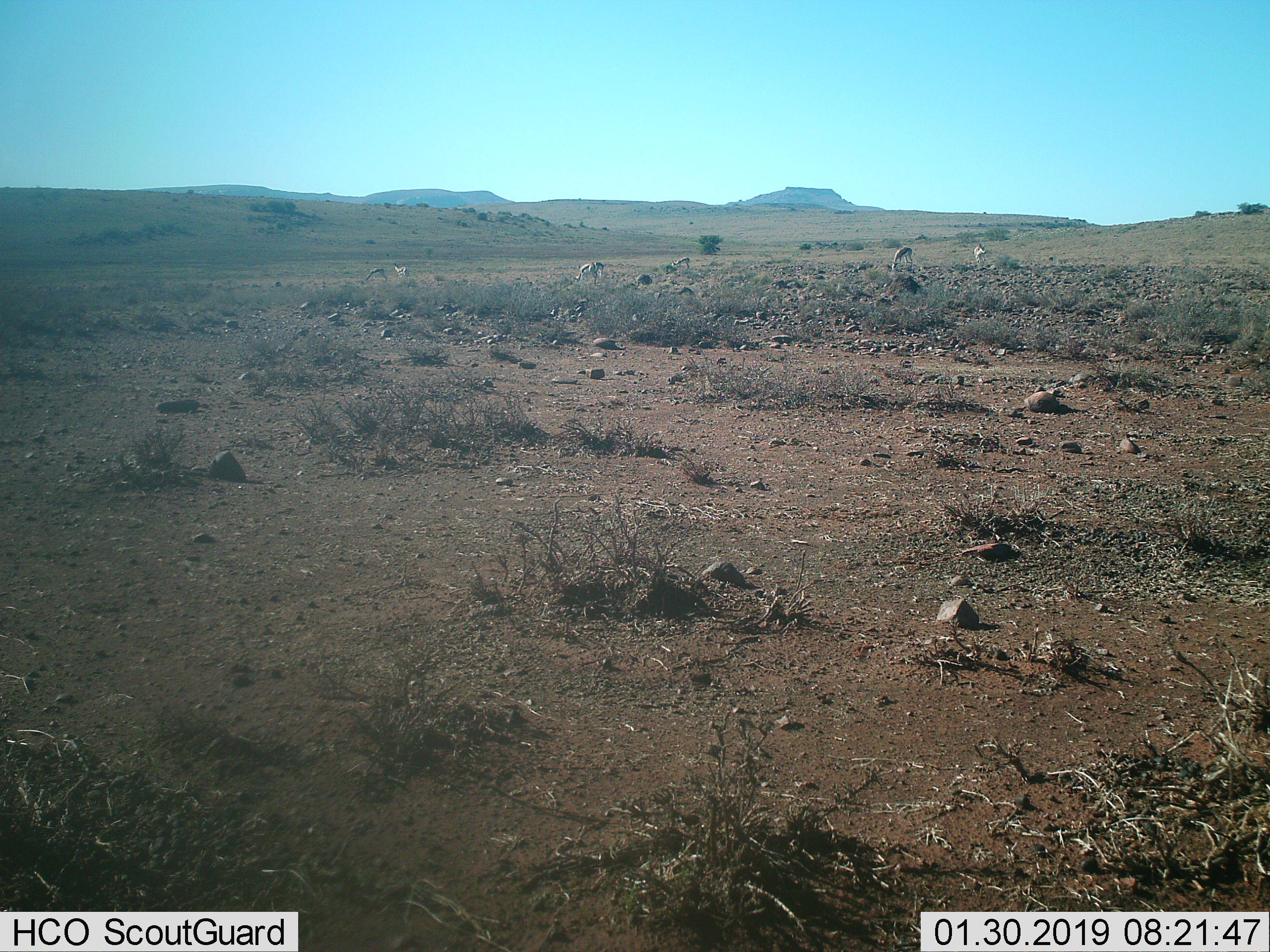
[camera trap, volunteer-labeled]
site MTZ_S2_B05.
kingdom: Animalia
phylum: Chordata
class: Mammalia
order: Artiodactyla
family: Bovidae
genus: Antidorcas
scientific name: Antidorcas marsupialis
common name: springbok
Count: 7.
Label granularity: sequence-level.